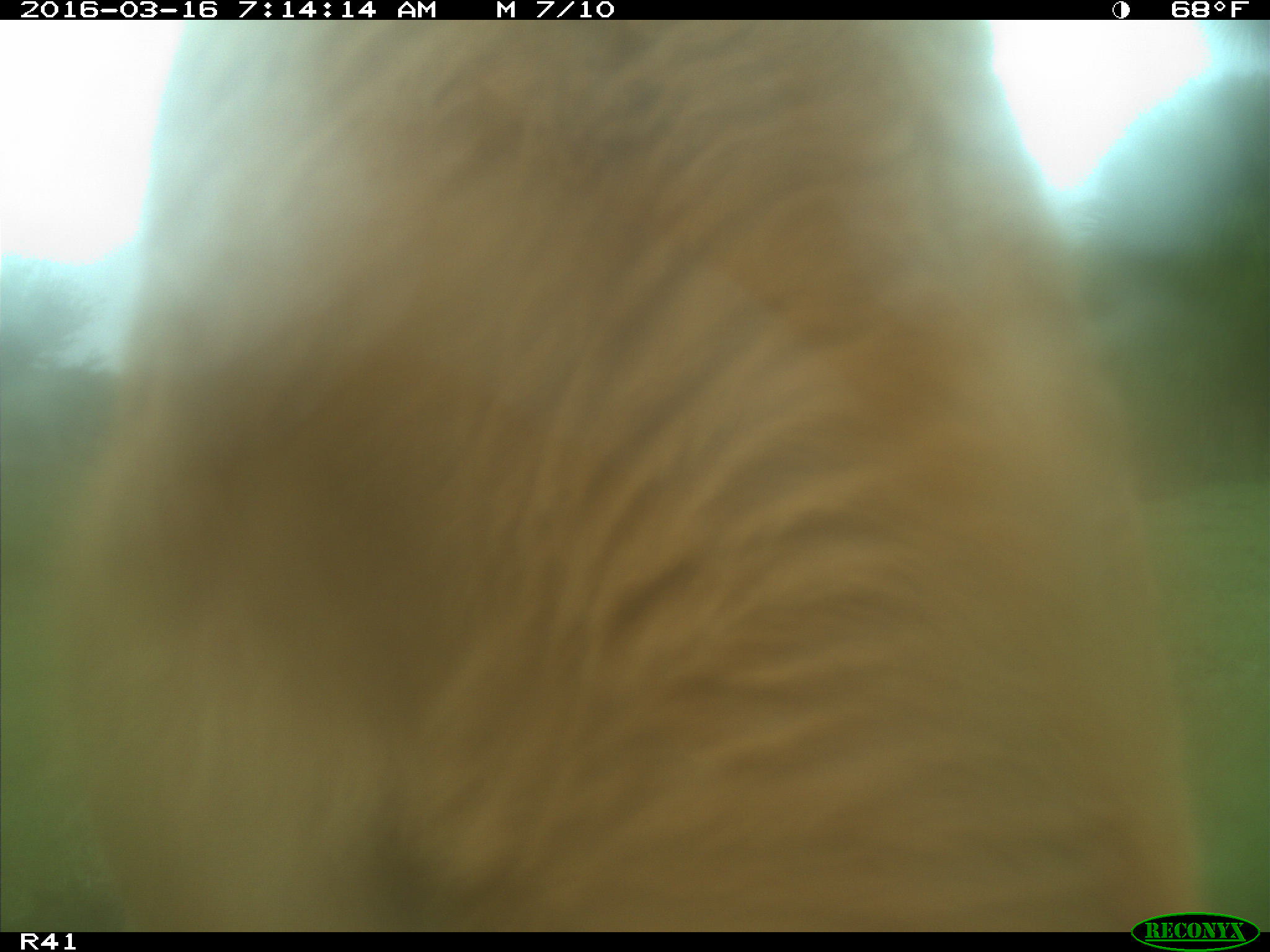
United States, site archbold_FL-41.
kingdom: Animalia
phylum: Chordata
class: Mammalia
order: Artiodactyla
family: Bovidae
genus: Bos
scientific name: Bos taurus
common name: domestic cow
Bos taurus (domestic cow).